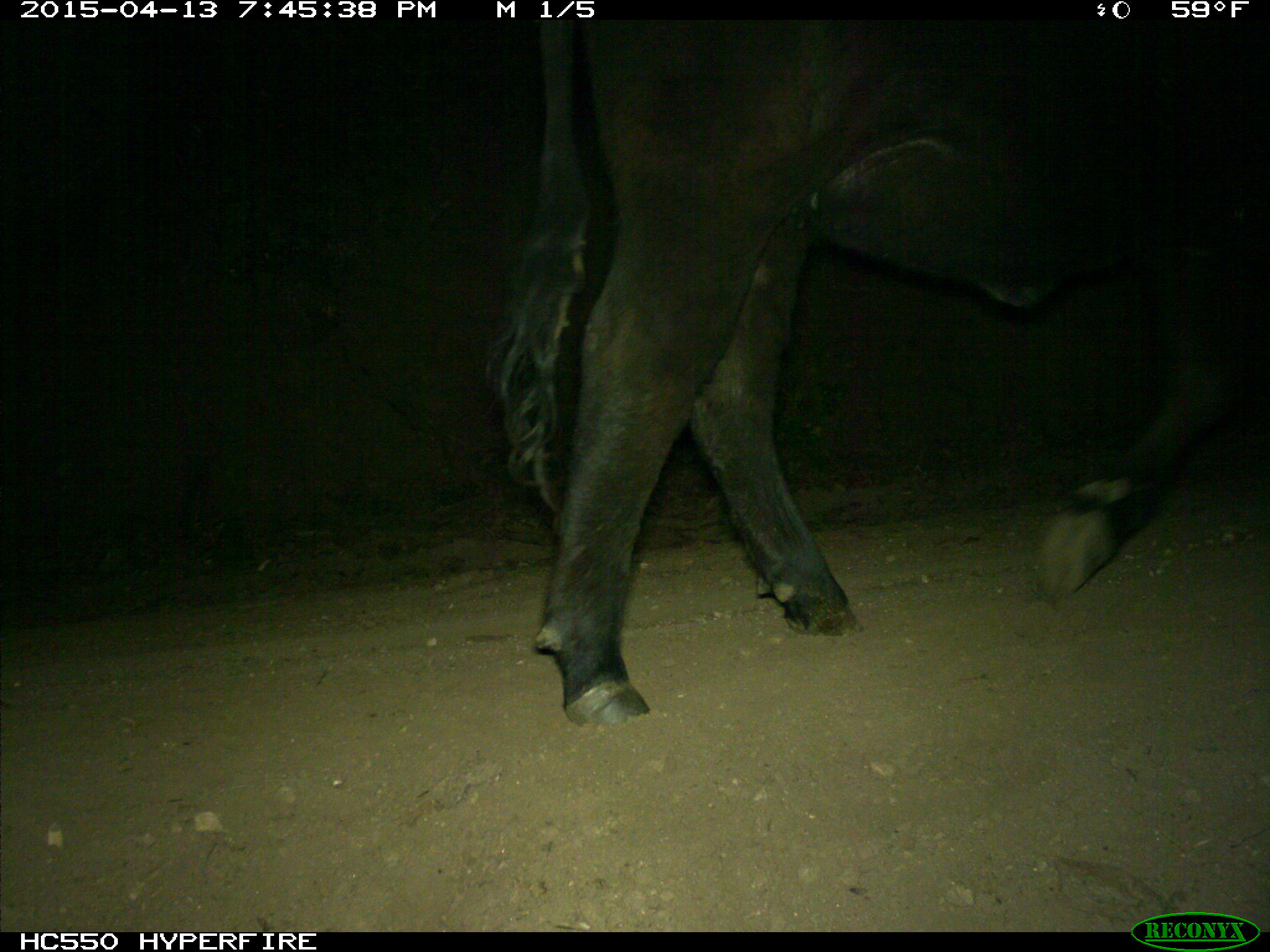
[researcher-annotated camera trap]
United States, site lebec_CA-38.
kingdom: Animalia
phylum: Chordata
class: Mammalia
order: Artiodactyla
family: Bovidae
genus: Bos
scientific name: Bos taurus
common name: domestic cow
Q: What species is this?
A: Bos taurus (domestic cow).